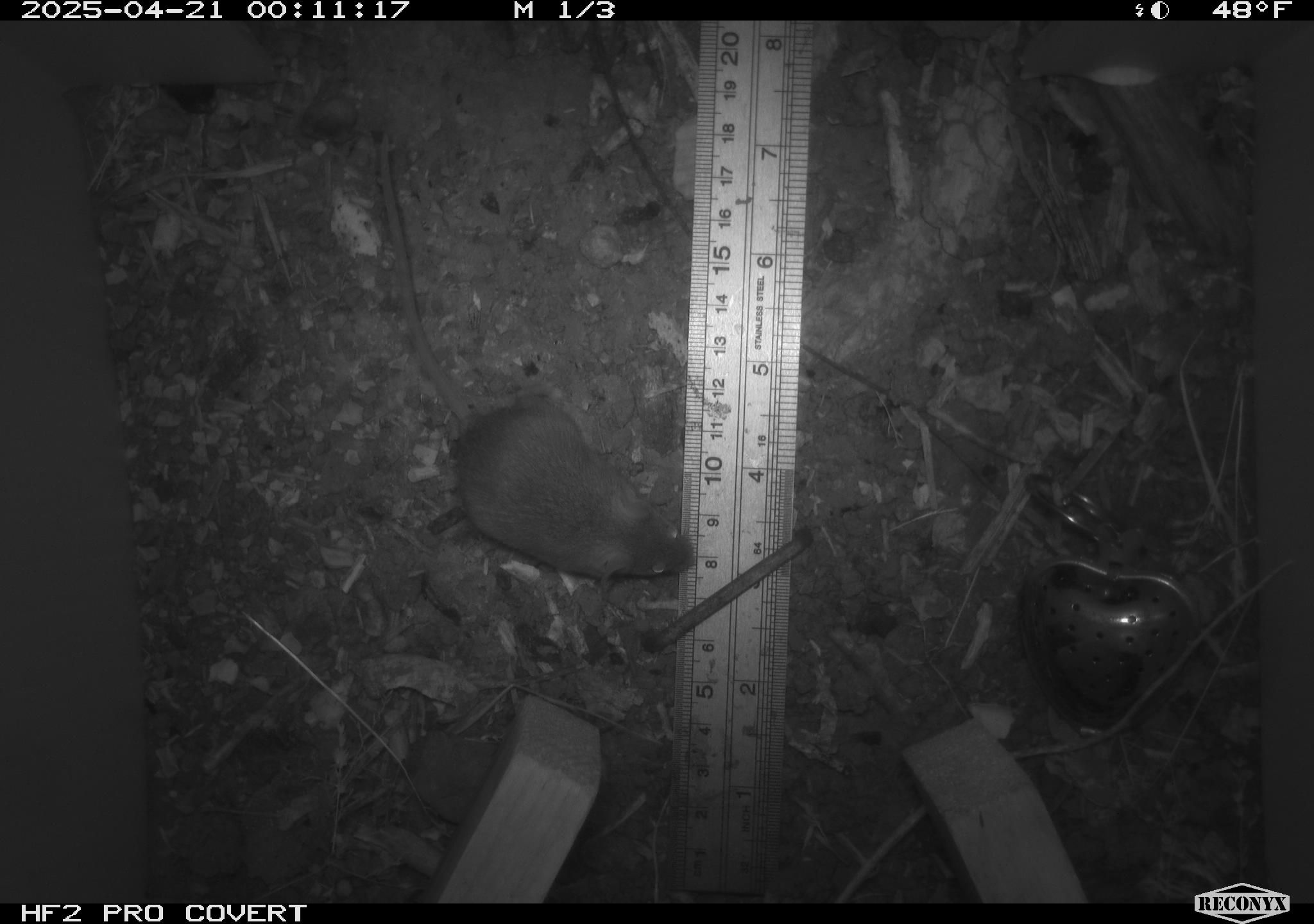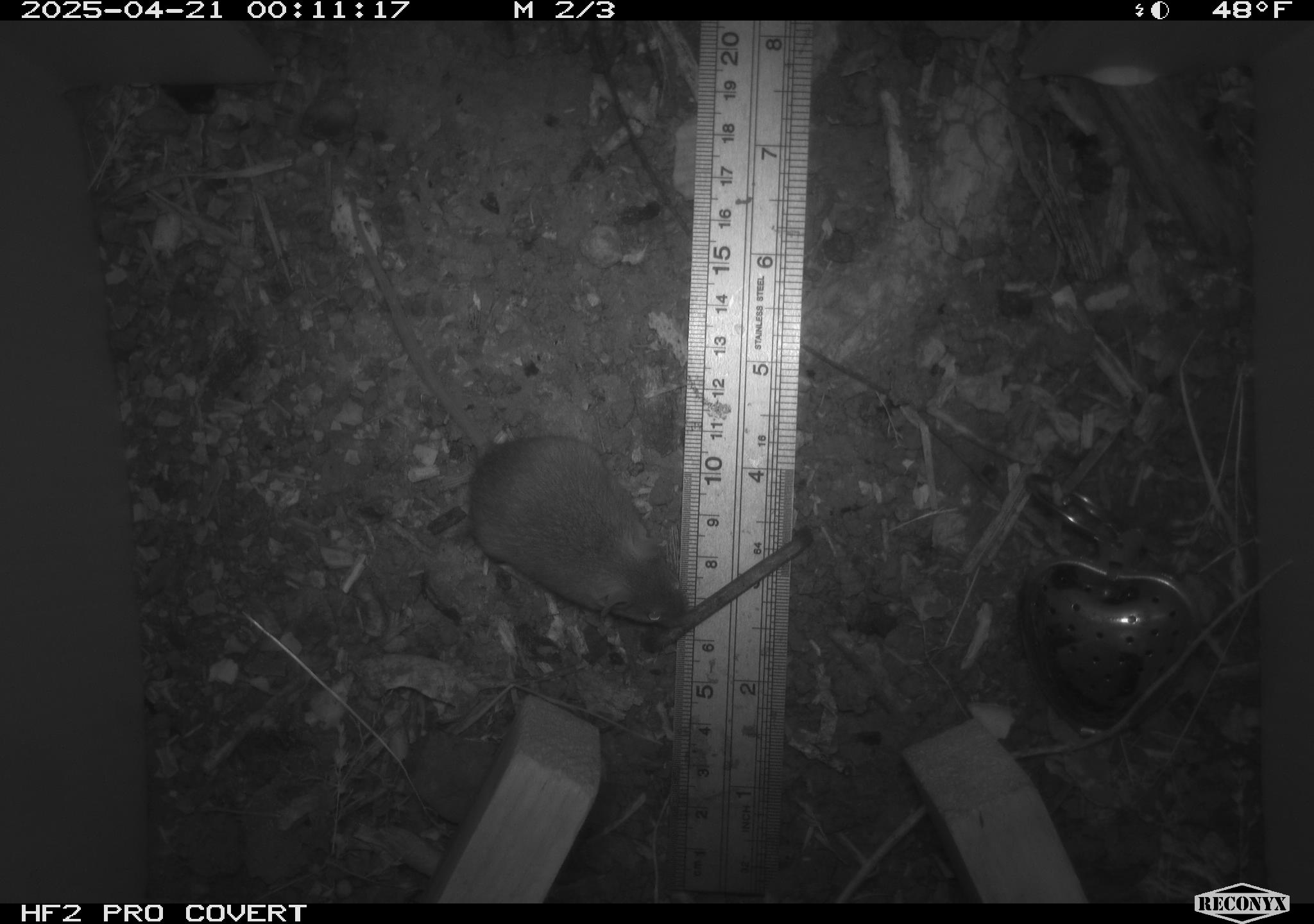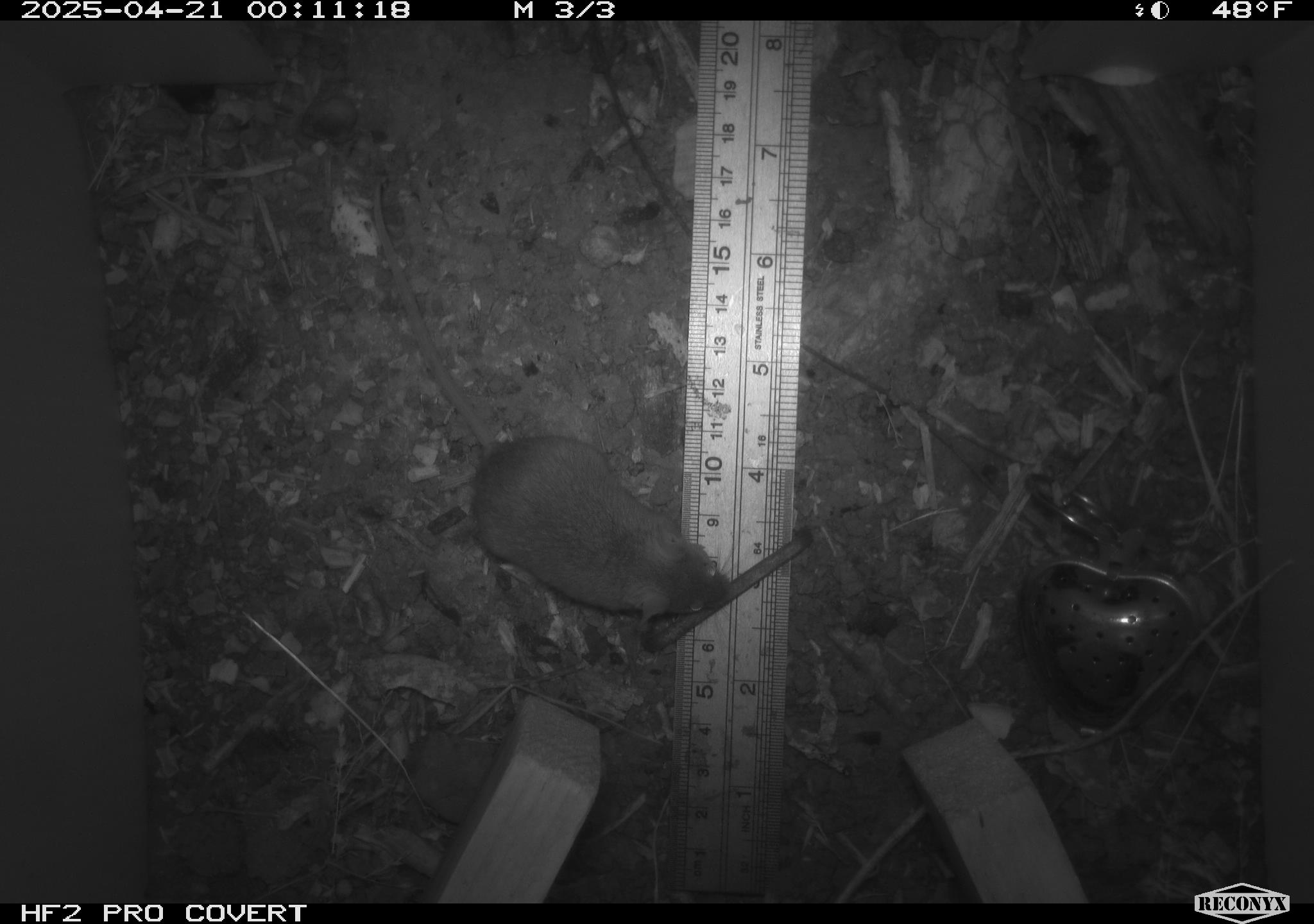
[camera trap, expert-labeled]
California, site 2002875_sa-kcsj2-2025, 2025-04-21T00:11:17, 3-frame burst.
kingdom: Animalia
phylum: Chordata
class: Mammalia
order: Rodentia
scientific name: Rodentia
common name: rodent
Rodent (Rodentia).